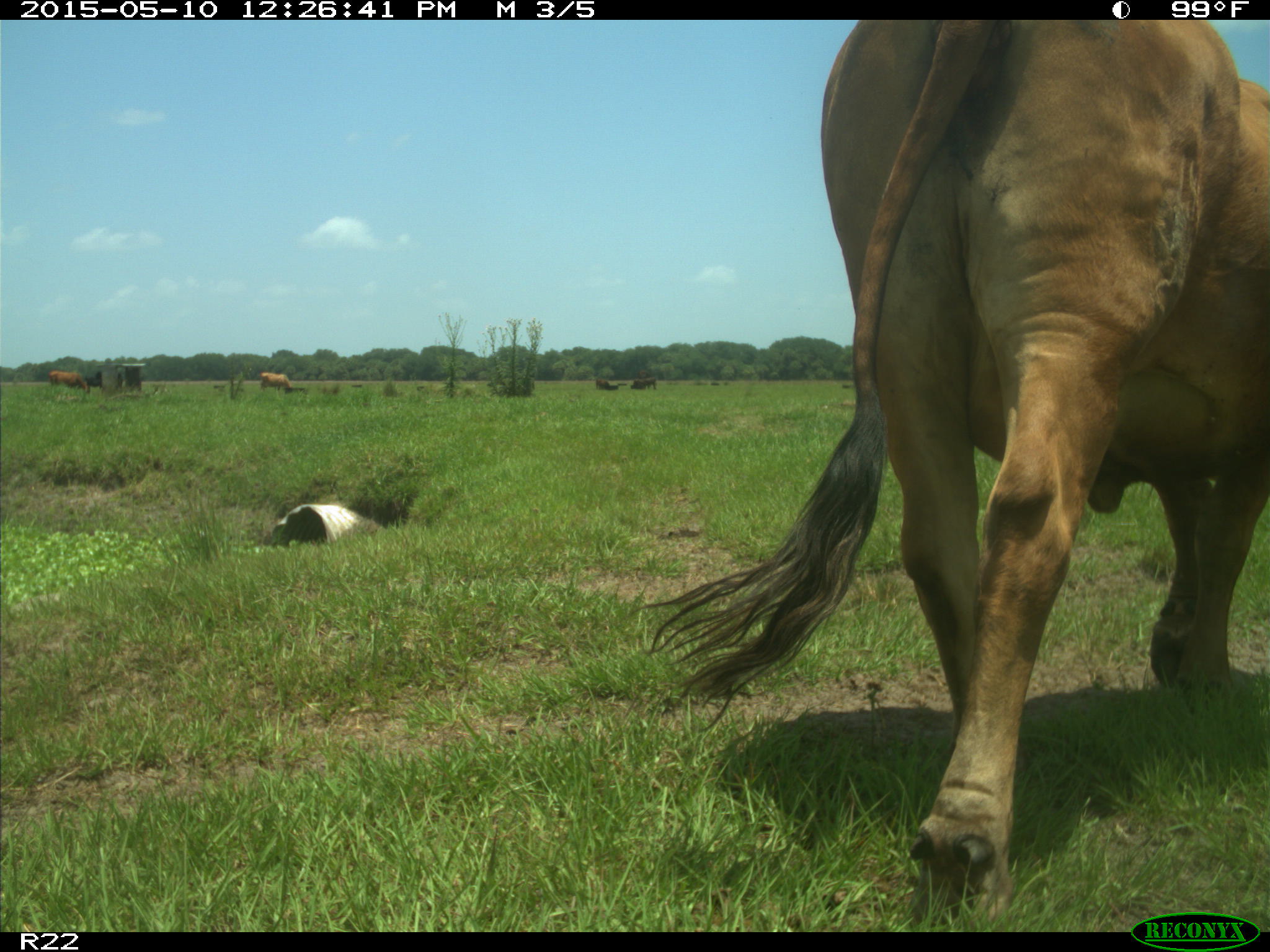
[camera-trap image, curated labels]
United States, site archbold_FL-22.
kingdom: Animalia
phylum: Chordata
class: Mammalia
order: Artiodactyla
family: Bovidae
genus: Bos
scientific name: Bos taurus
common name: domestic cow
Bos taurus (domestic cow).